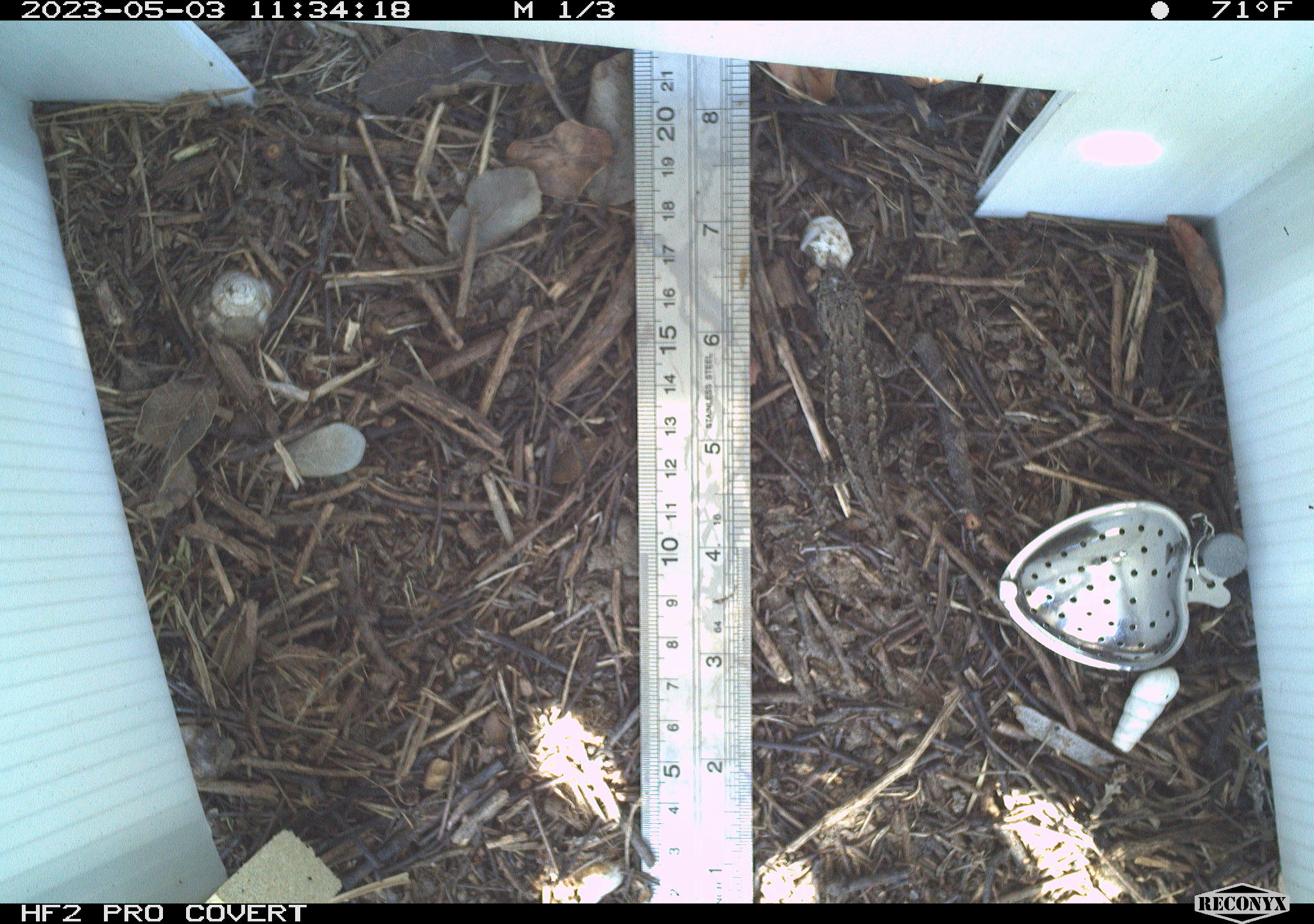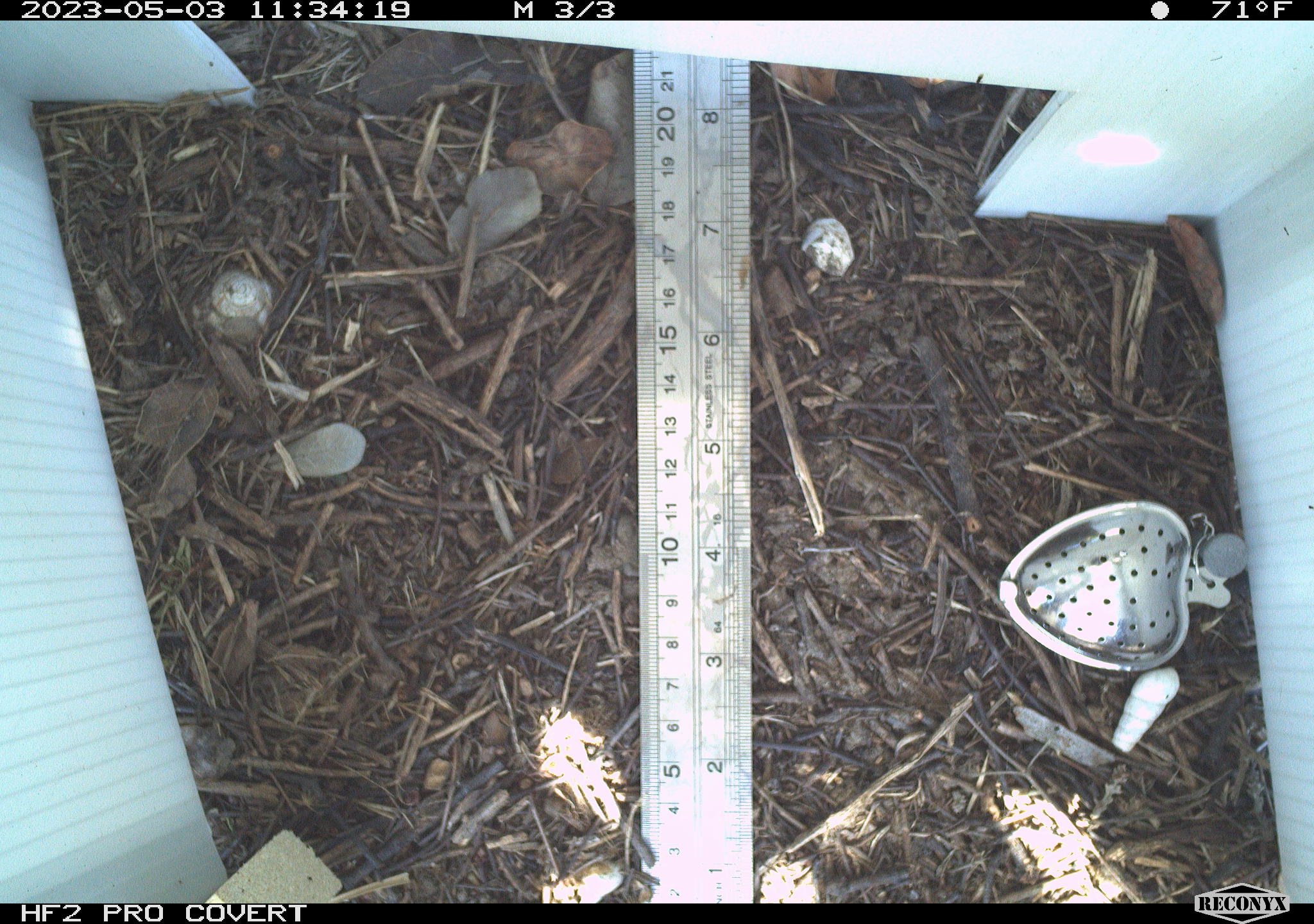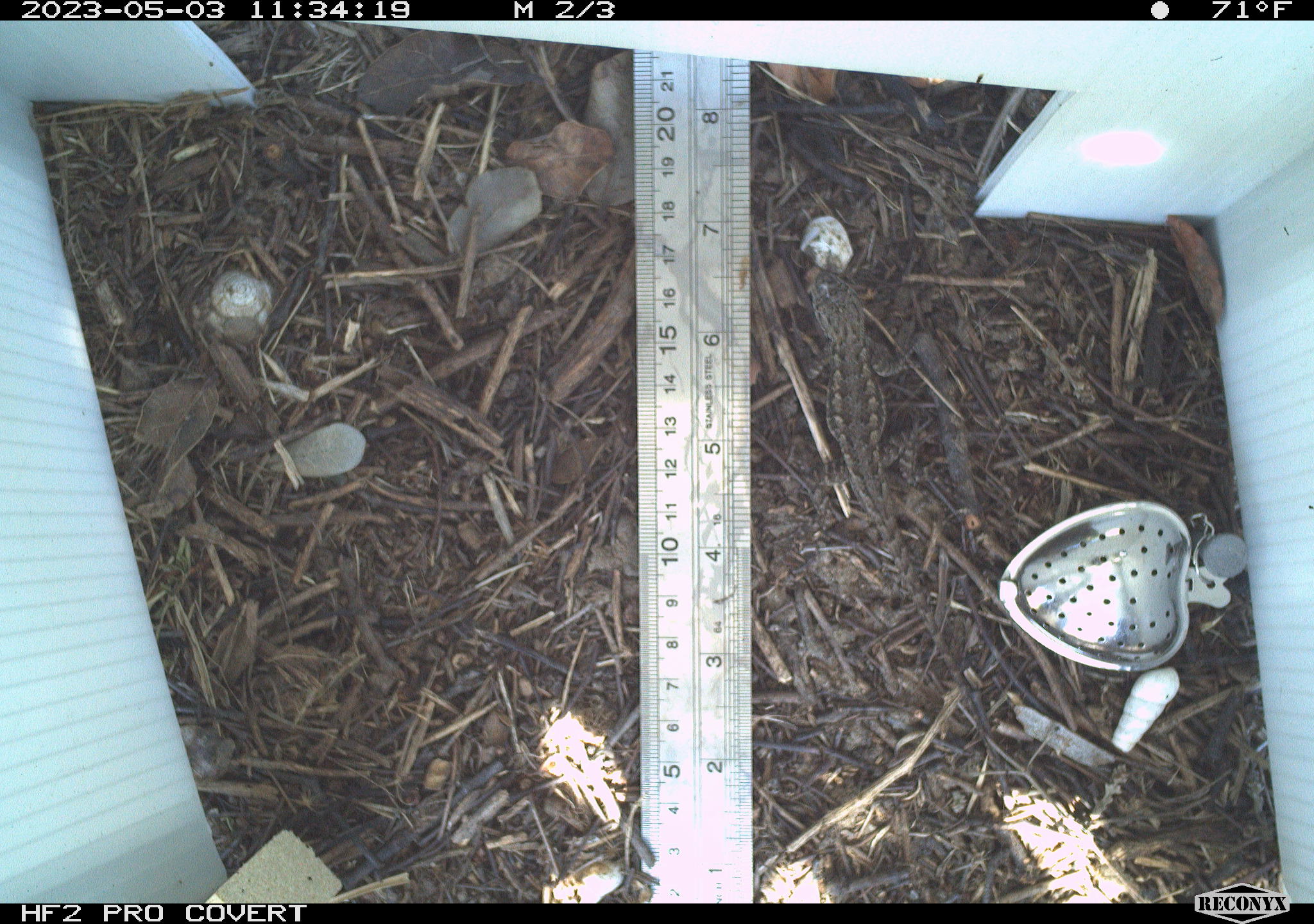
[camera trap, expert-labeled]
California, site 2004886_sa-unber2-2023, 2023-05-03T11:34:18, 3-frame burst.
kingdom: Animalia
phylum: Chordata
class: Reptilia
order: Squamata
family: Phrynosomatidae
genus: Sceloporus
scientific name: Sceloporus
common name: spiny lizards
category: sceloporus species